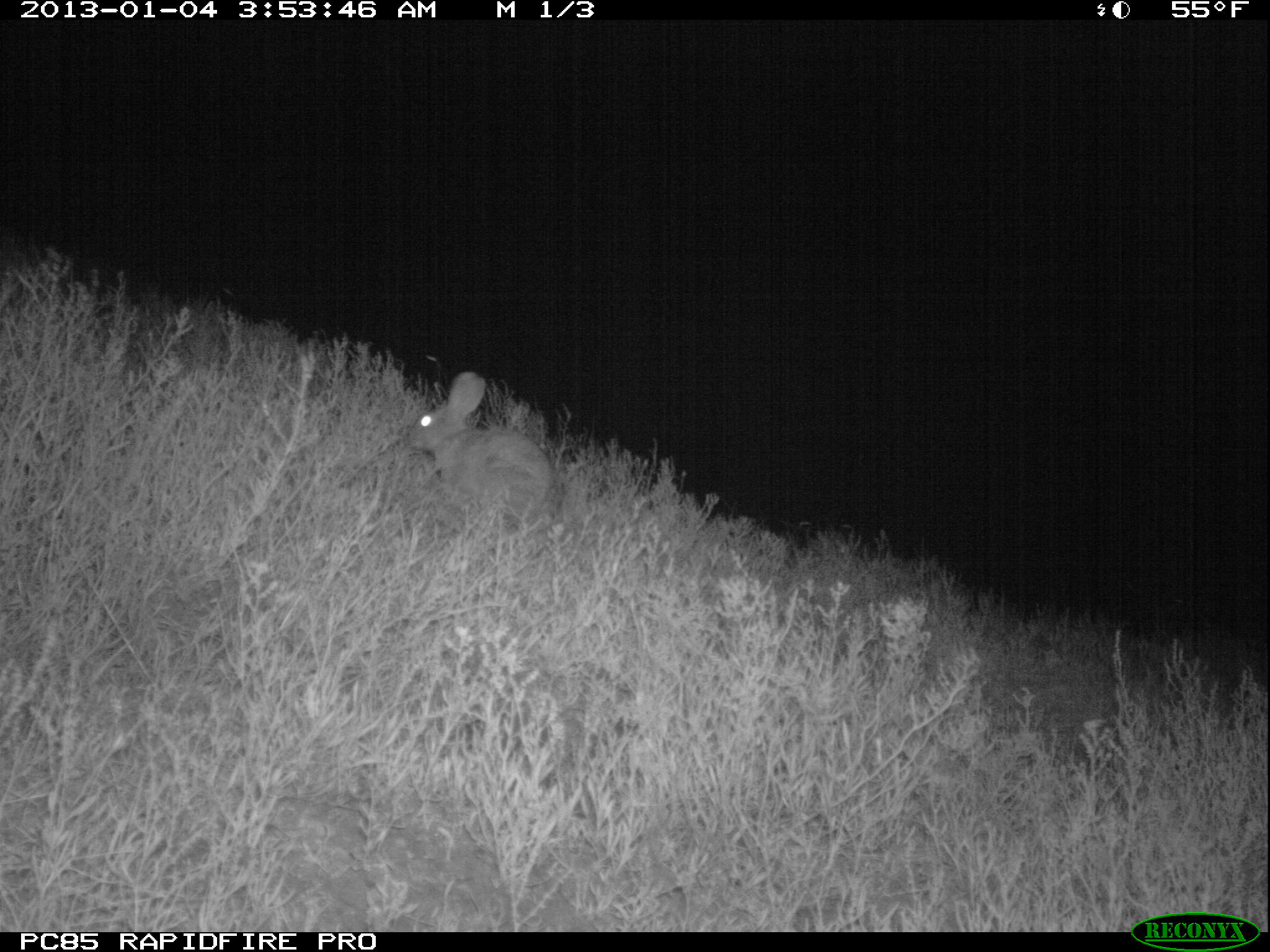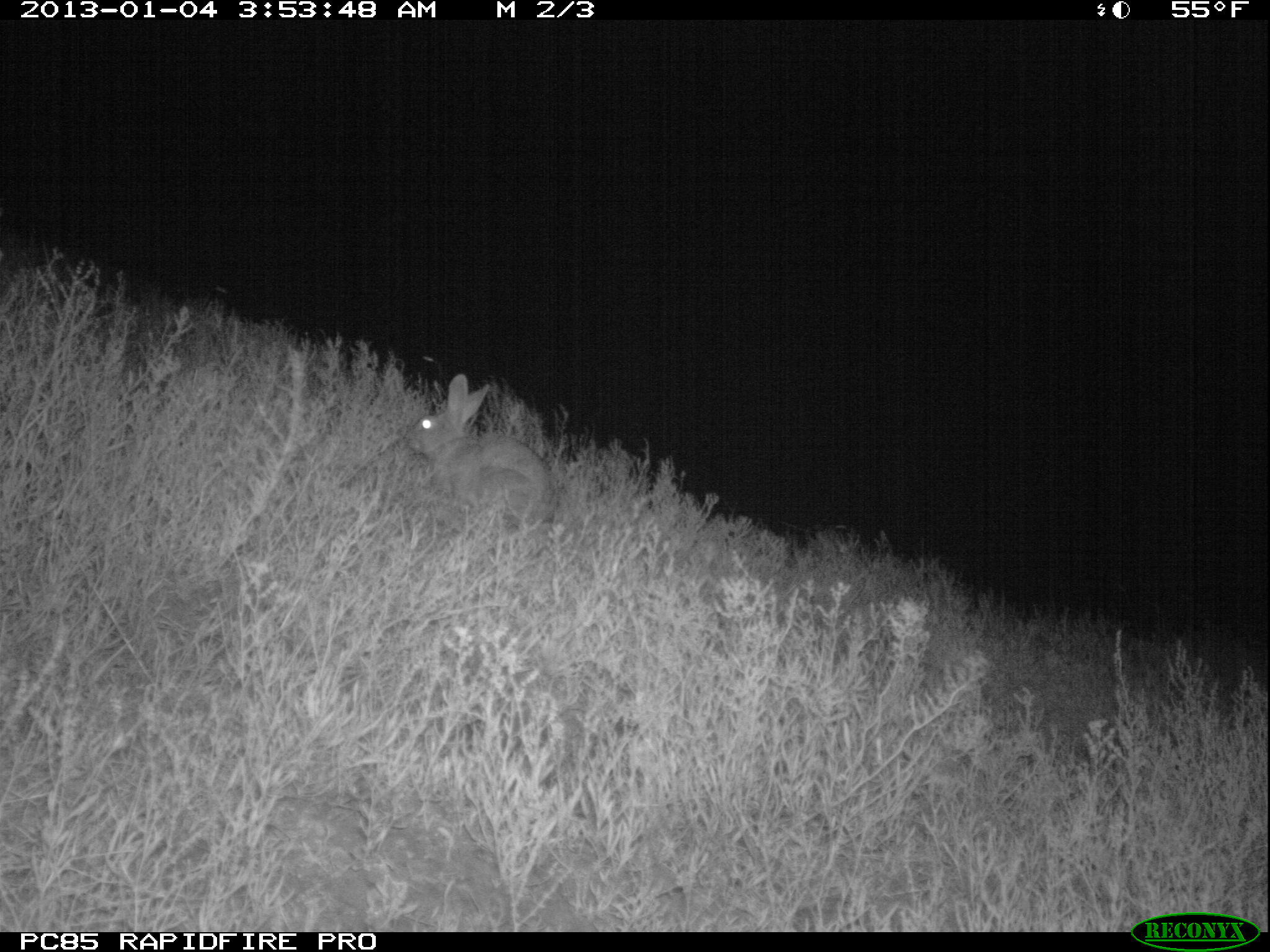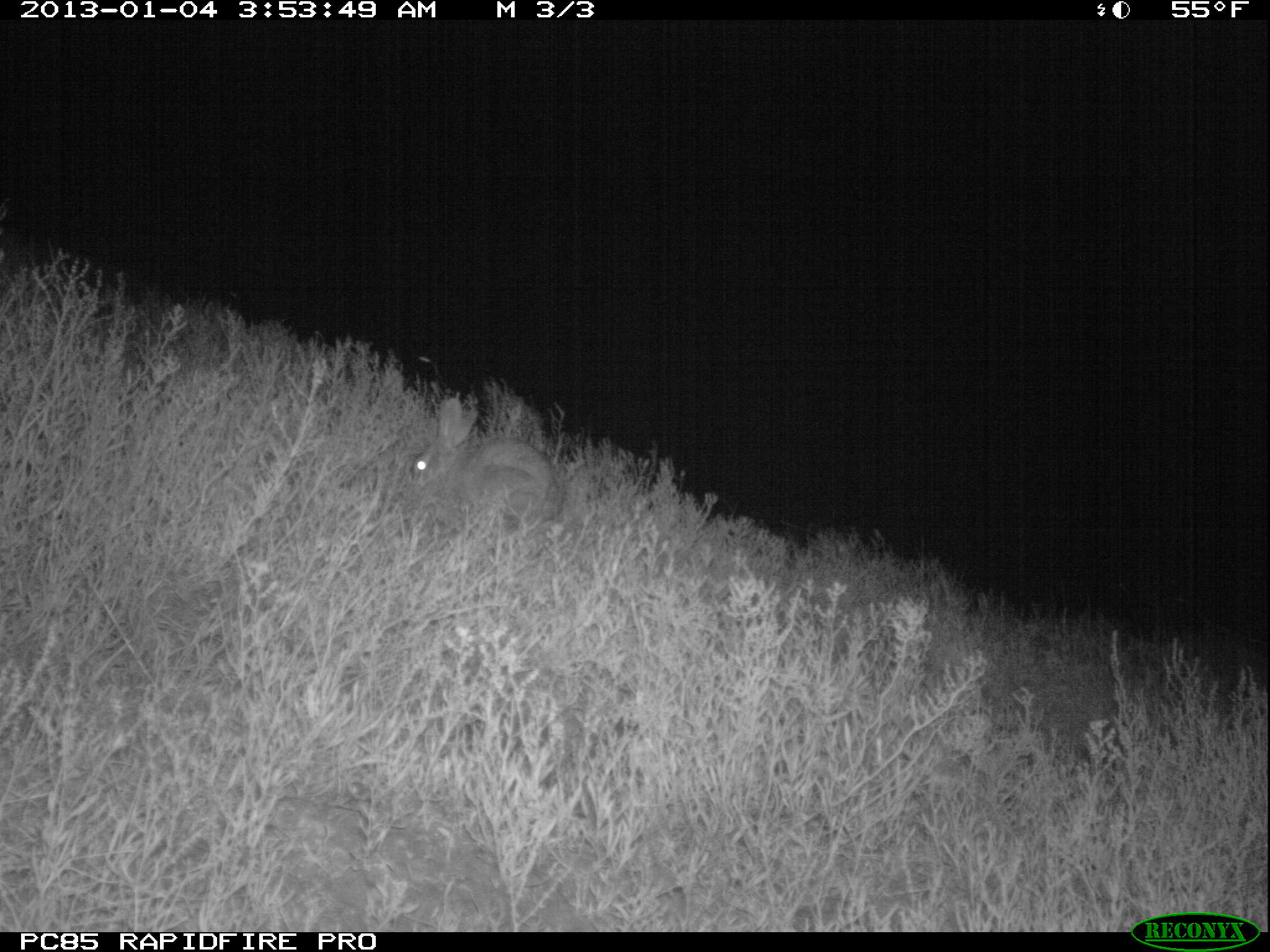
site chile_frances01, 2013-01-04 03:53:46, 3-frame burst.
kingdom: Animalia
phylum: Chordata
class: Mammalia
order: Lagomorpha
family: Leporidae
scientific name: Leporidae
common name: rabbits and hares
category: rabbit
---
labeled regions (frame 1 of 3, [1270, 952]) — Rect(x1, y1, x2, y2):
rabbit: Rect(401, 369, 556, 531)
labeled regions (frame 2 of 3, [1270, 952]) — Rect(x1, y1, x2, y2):
rabbit: Rect(405, 374, 552, 536)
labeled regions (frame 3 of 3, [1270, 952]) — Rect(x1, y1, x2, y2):
rabbit: Rect(401, 397, 562, 535)